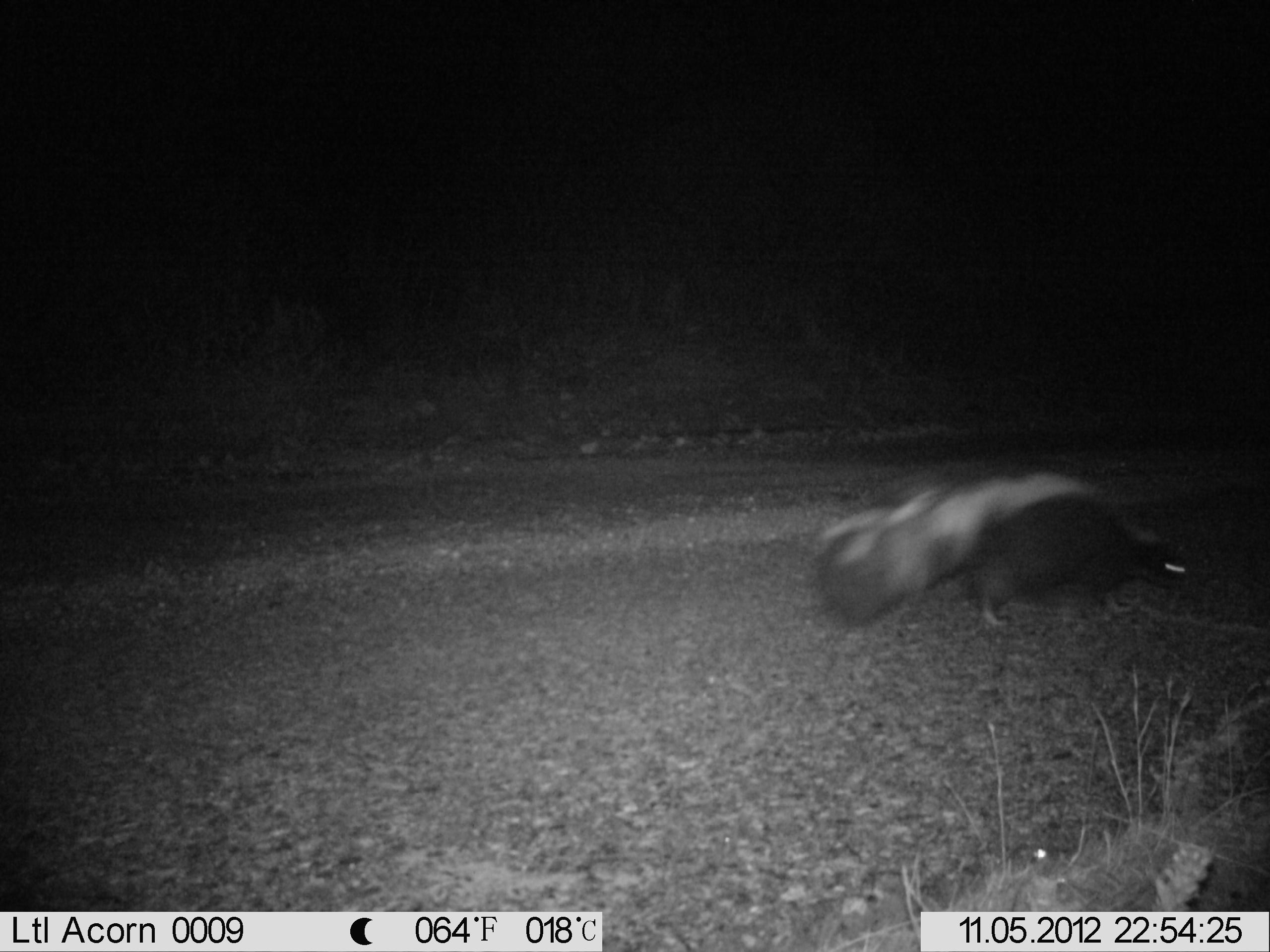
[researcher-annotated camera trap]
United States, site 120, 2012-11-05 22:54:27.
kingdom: Animalia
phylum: Chordata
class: Mammalia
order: Carnivora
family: Mephitidae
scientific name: Mephitidae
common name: skunk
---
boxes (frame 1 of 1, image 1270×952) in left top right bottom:
skunk: 806 463 1203 636